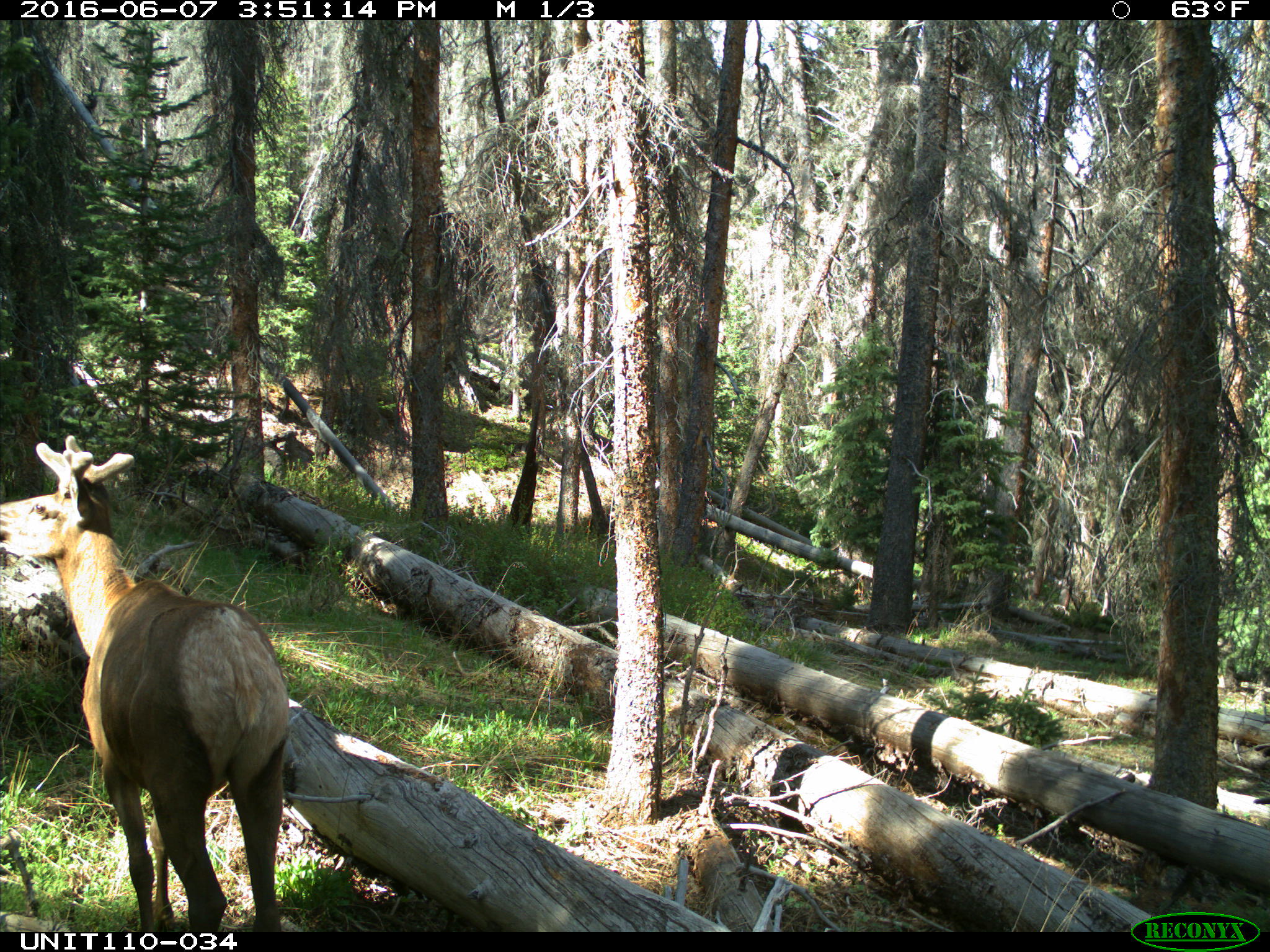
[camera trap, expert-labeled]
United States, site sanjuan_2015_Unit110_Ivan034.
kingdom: Animalia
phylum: Chordata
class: Mammalia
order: Artiodactyla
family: Cervidae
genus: Cervus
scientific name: Cervus elaphus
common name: red deer